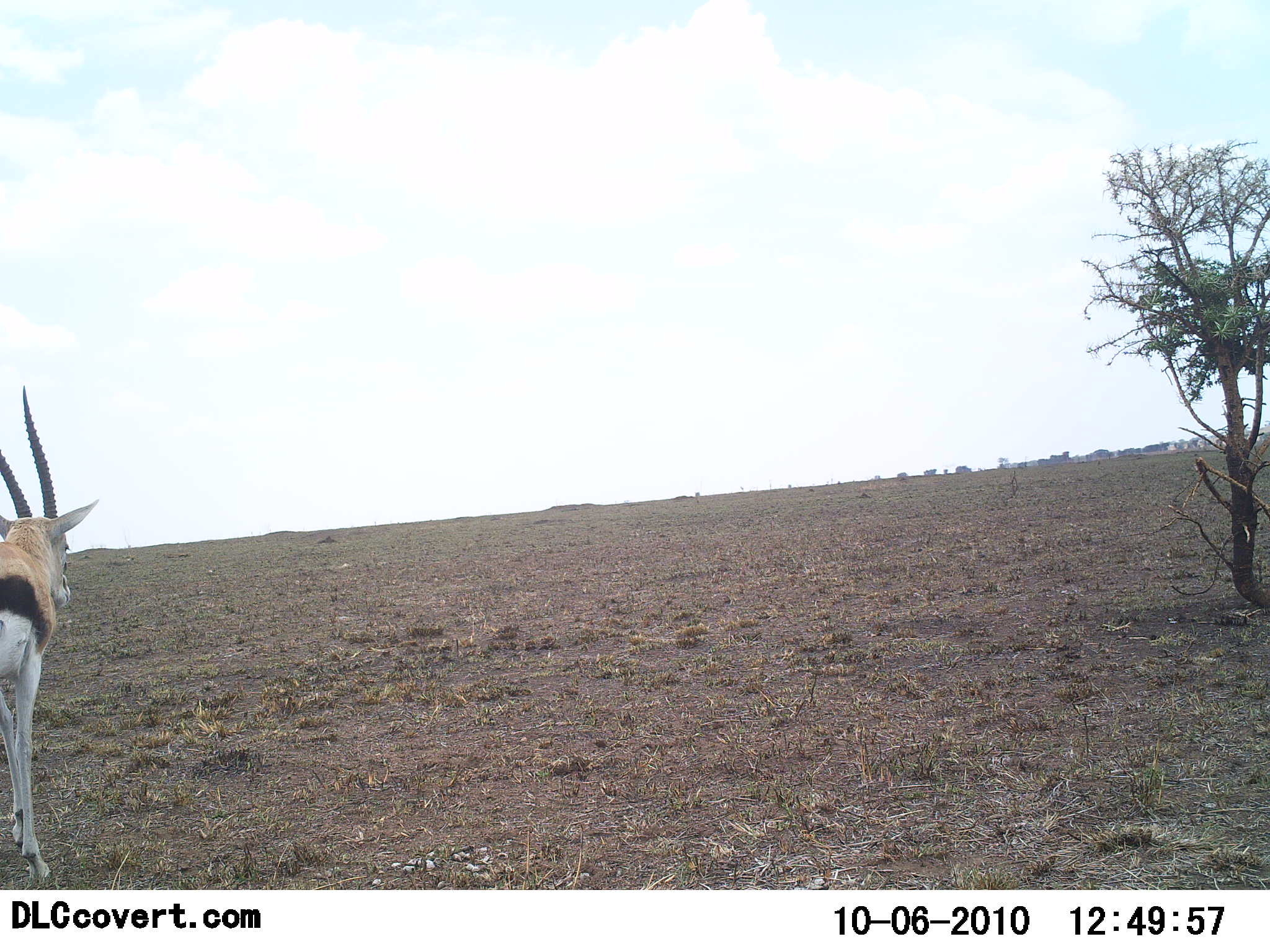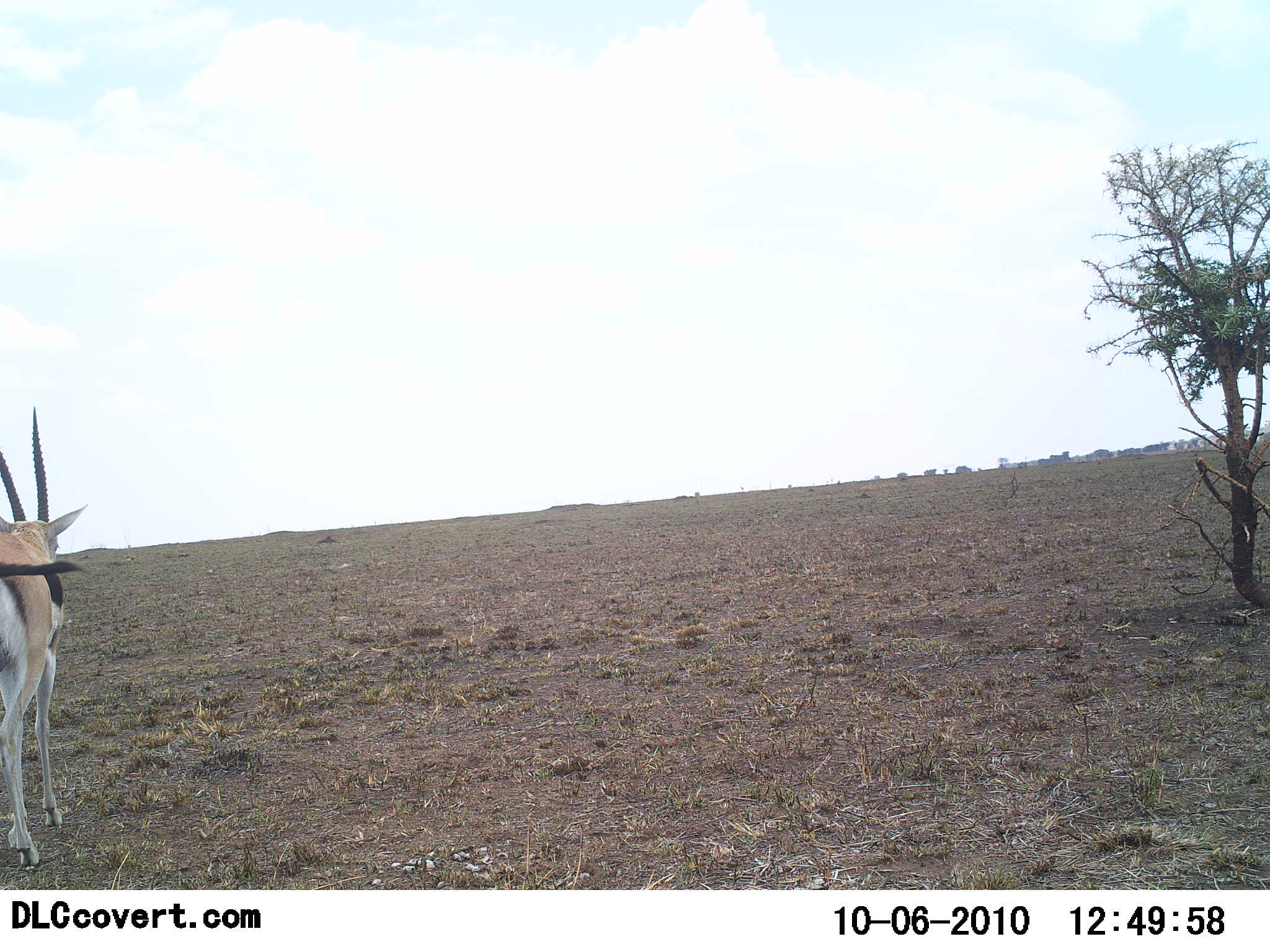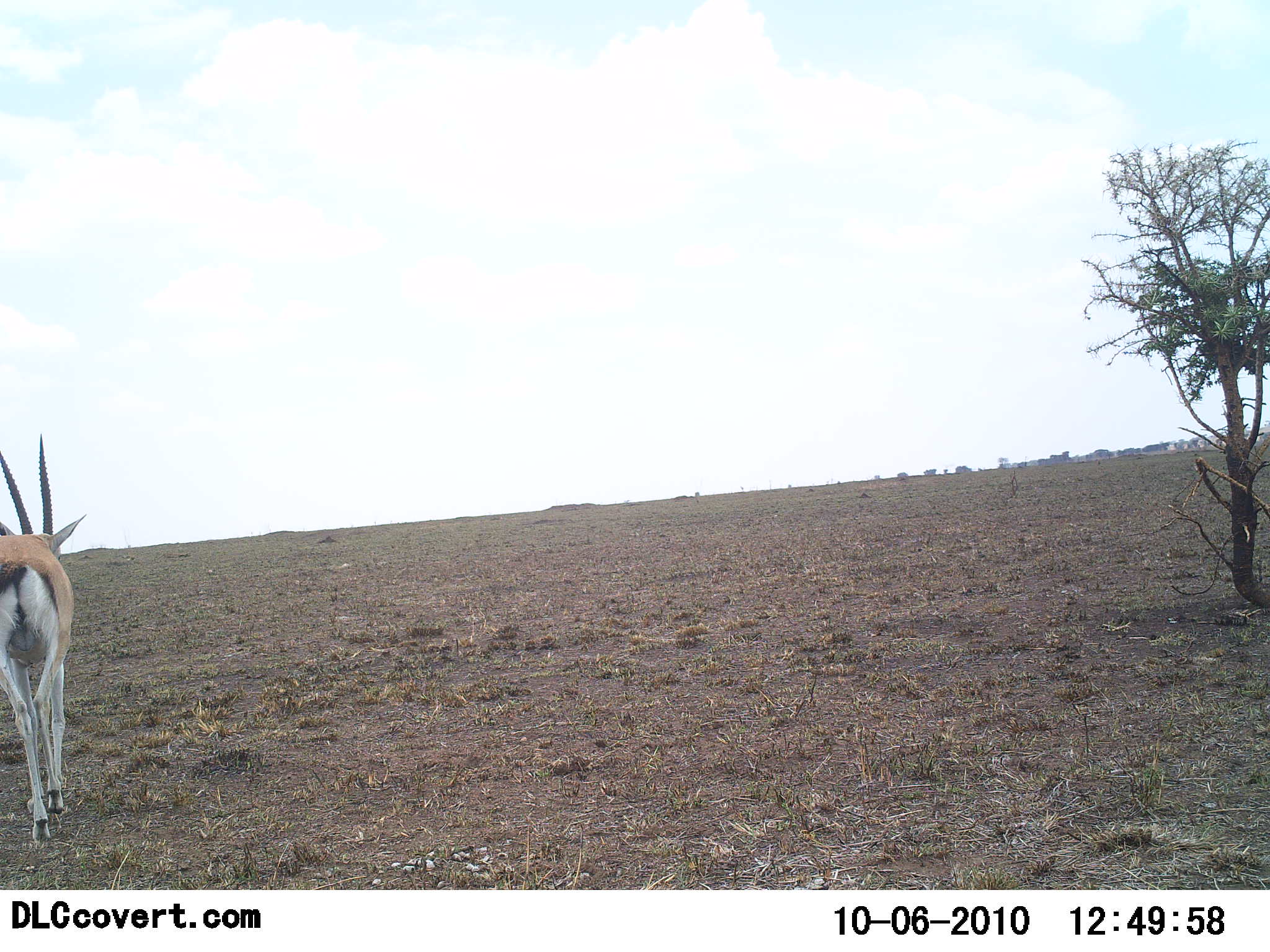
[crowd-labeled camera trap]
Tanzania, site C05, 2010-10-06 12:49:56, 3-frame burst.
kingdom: Animalia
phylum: Chordata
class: Mammalia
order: Artiodactyla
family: Bovidae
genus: Eudorcas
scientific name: Eudorcas thomsonii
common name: thomson's gazelle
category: gazellethomsons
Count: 1.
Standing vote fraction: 32%.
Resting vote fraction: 0%.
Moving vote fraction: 72%.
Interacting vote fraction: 0%.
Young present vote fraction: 0%.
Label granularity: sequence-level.